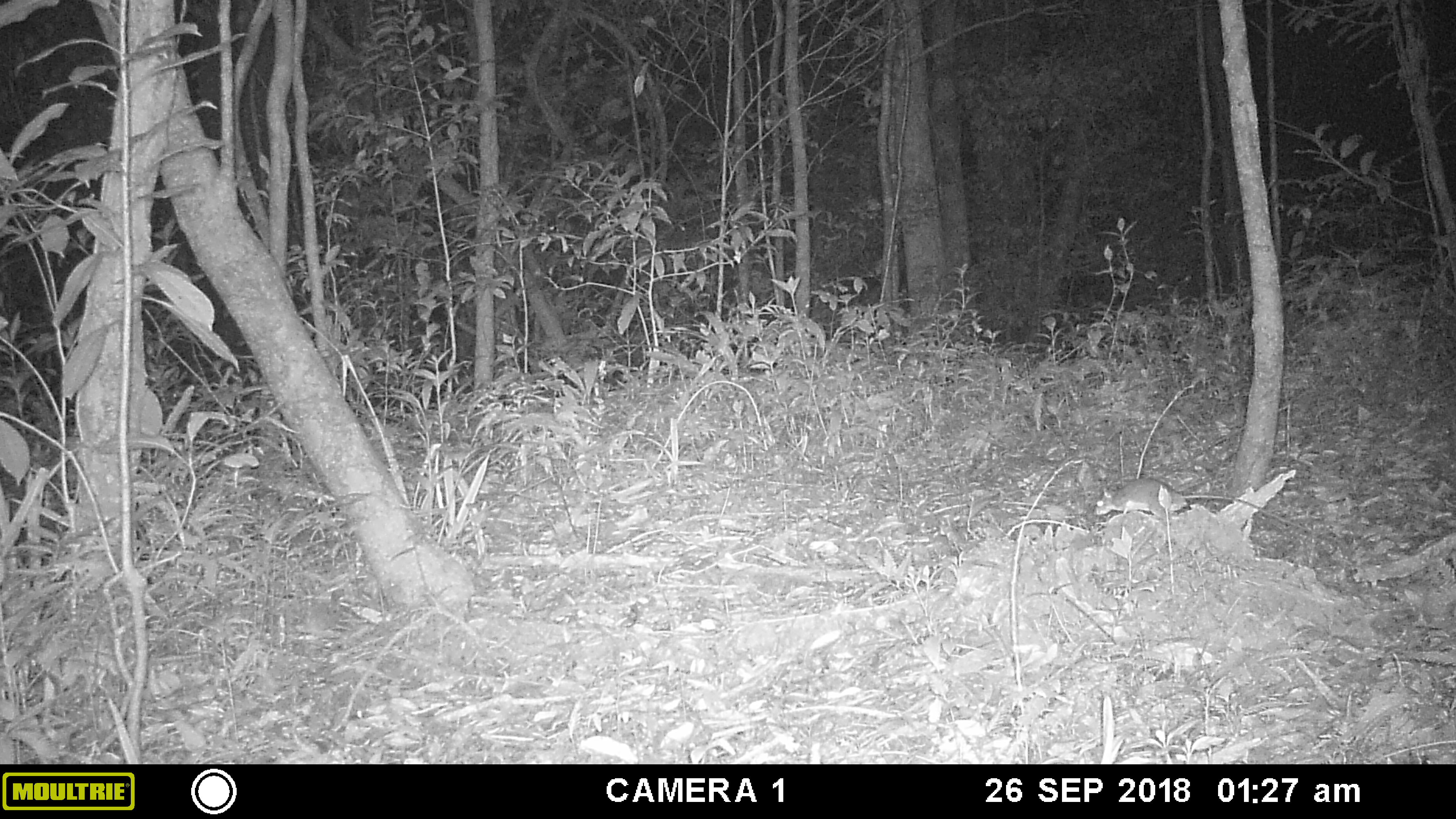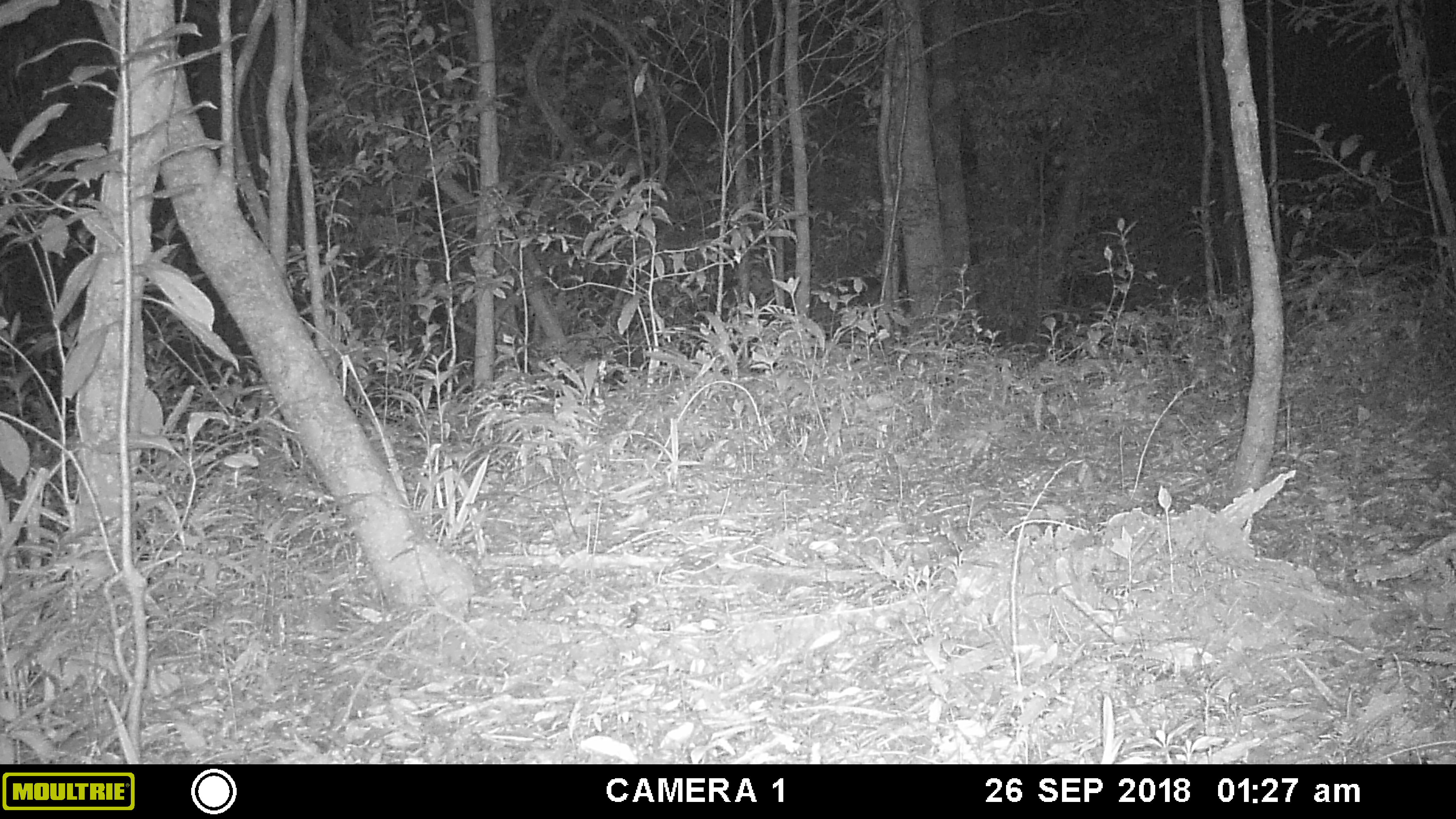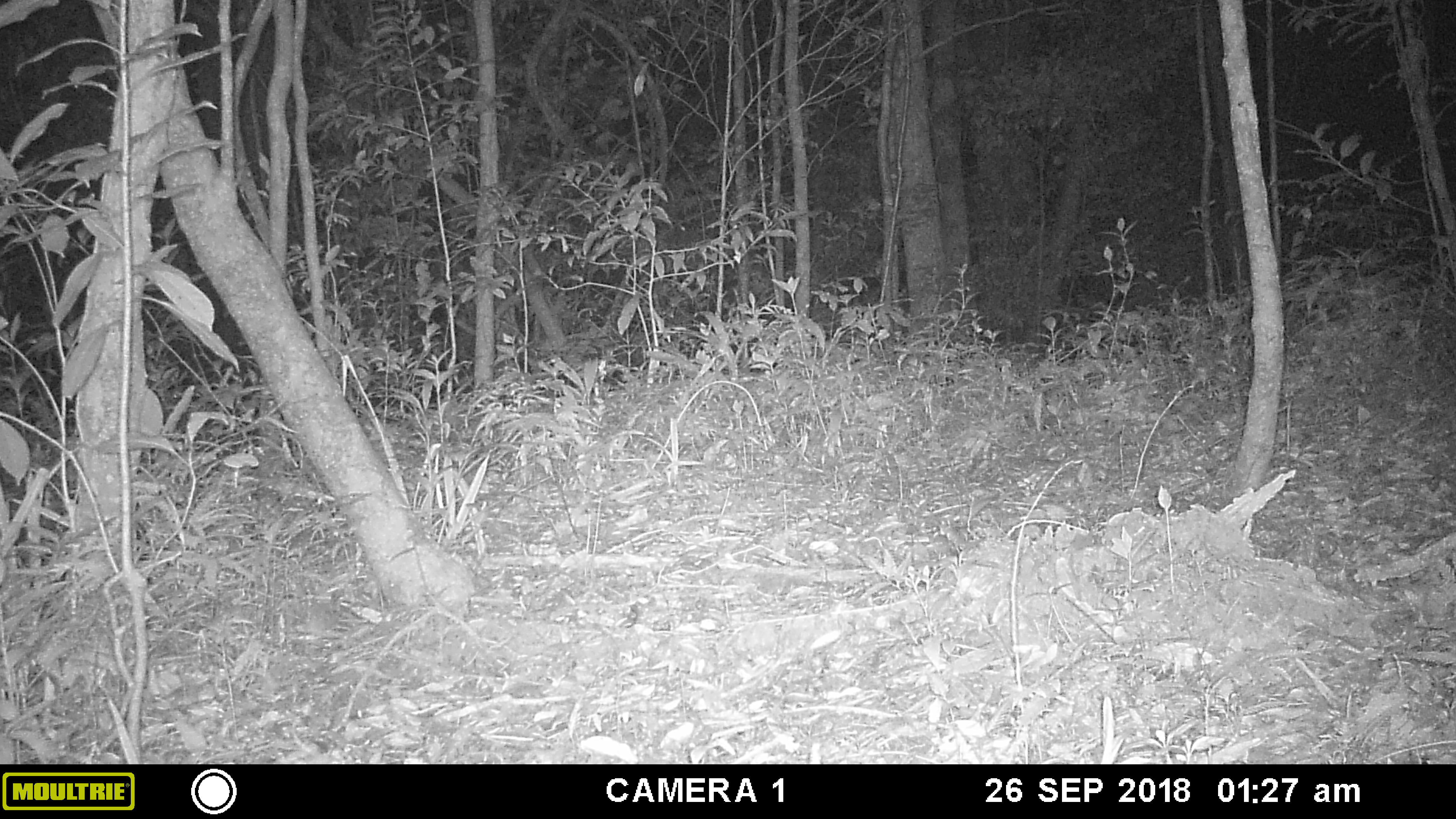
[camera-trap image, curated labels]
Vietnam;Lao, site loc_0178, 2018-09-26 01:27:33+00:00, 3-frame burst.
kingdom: Animalia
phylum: Chordata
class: Mammalia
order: Rodentia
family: Muridae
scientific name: Muridae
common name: old-world mice and rats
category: unidentified murid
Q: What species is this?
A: Unidentified murid (old-world mice and rats) (Muridae).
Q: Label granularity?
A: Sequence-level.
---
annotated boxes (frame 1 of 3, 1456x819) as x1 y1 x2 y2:
unidentified murid: 1093 478 1307 530